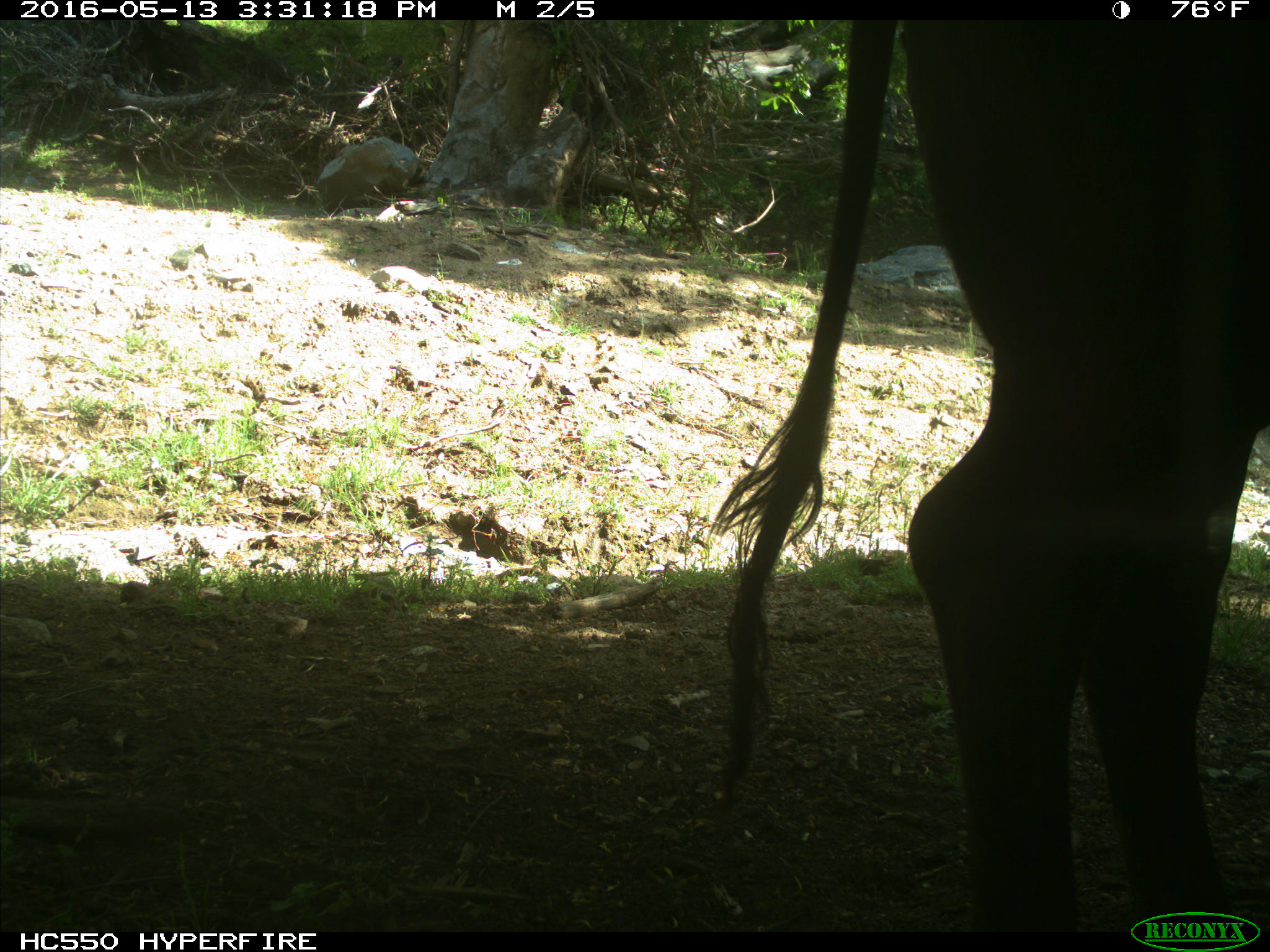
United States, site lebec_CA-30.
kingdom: Animalia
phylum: Chordata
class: Mammalia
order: Artiodactyla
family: Bovidae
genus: Bos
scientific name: Bos taurus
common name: domestic cow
Bos taurus (domestic cow).